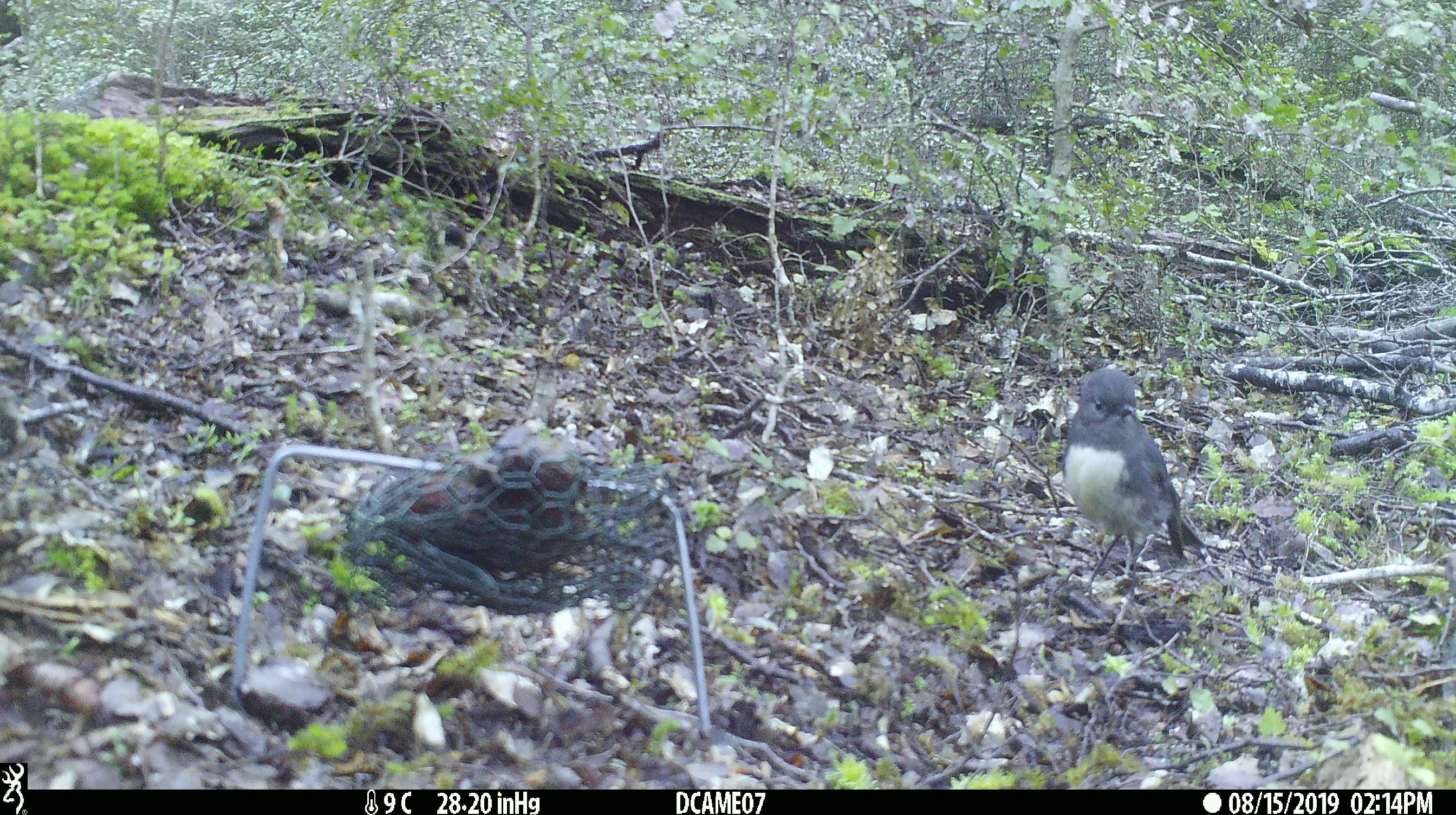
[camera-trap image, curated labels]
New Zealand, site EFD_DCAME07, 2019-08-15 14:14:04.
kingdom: Animalia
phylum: Chordata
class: Aves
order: Passeriformes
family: Petroicidae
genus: Petroica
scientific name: Petroica australis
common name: new zealand robin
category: robin